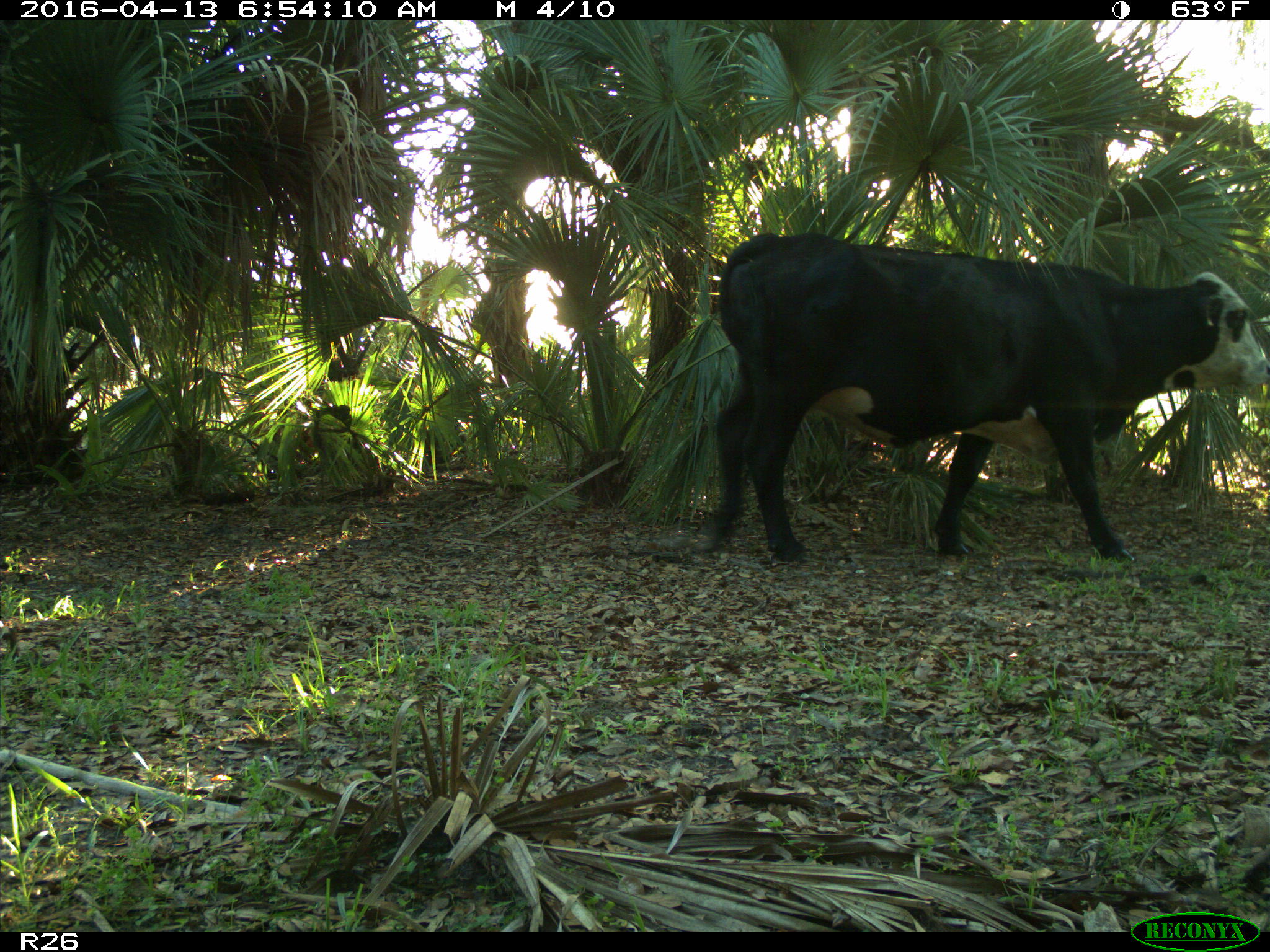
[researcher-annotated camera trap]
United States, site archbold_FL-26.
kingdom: Animalia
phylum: Chordata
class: Mammalia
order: Artiodactyla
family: Bovidae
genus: Bos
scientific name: Bos taurus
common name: domestic cow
Bos taurus (domestic cow).